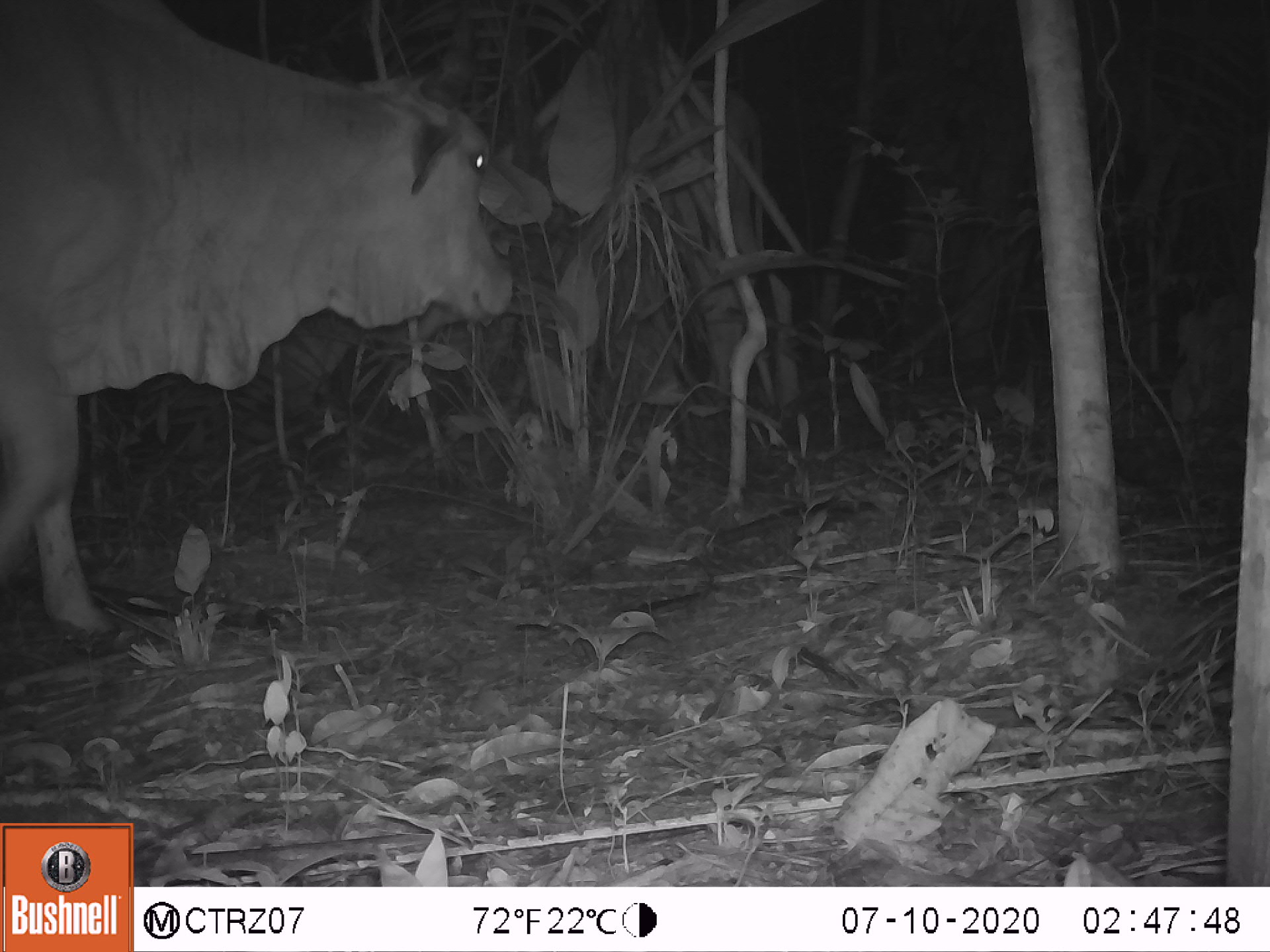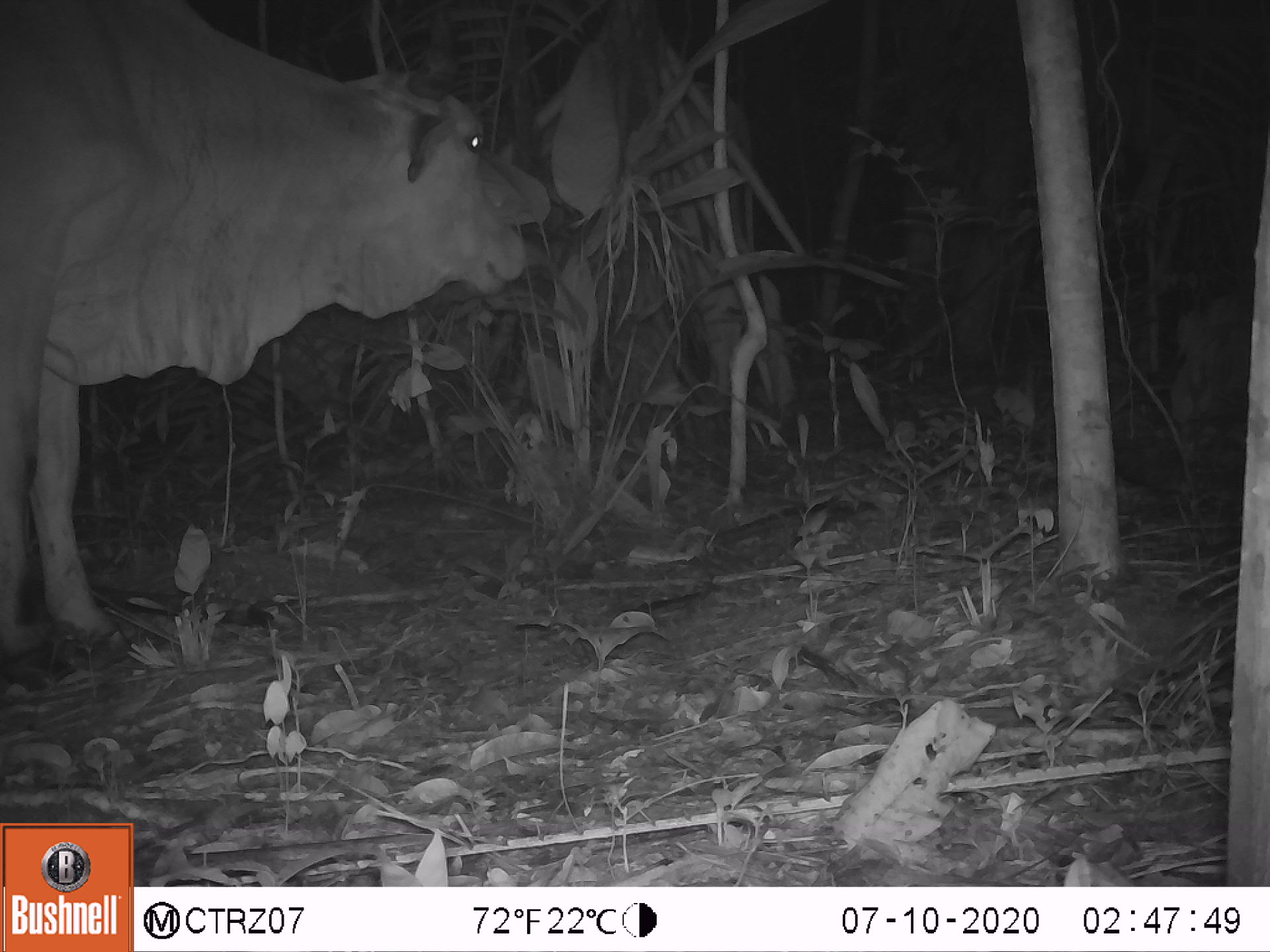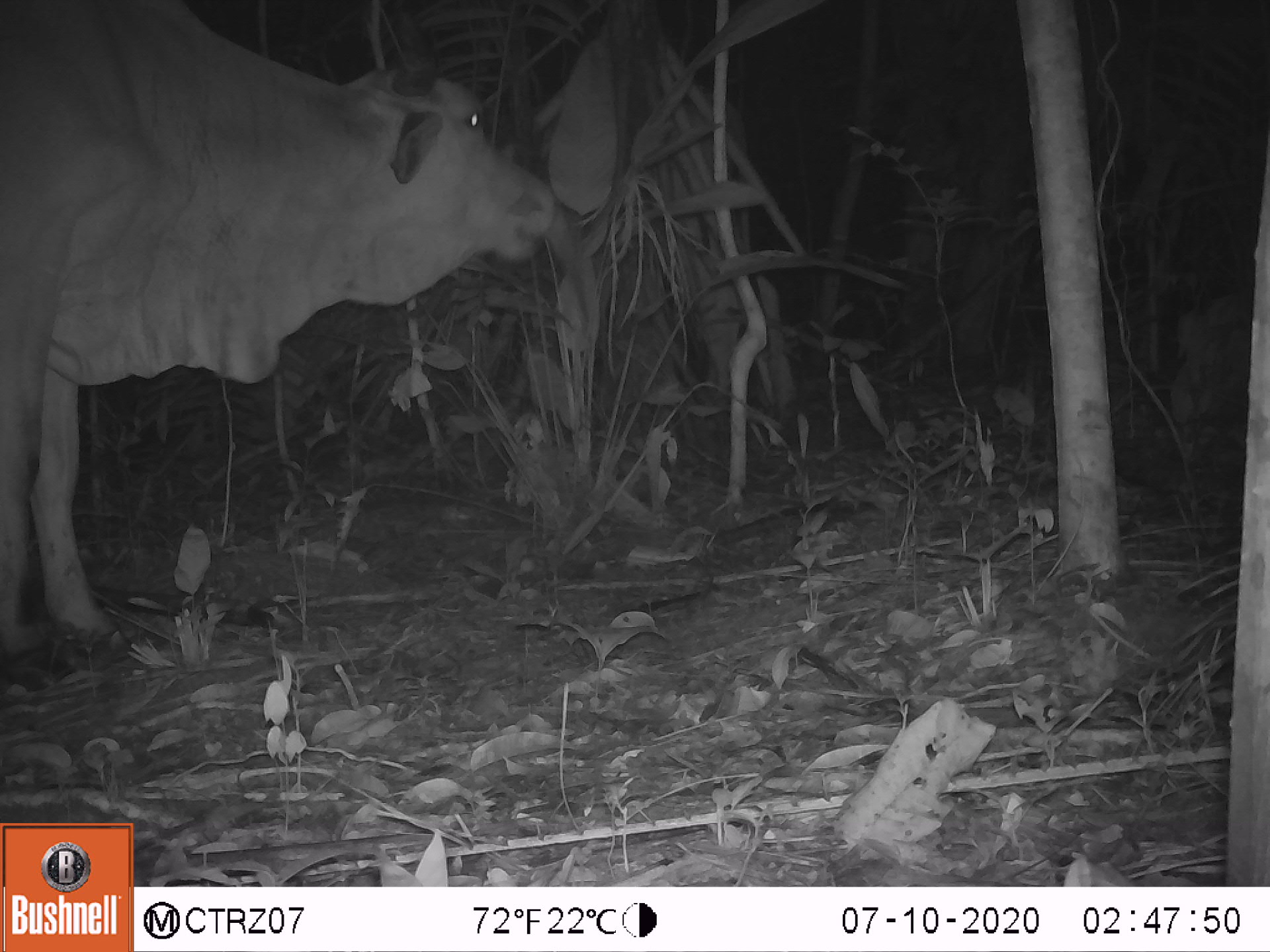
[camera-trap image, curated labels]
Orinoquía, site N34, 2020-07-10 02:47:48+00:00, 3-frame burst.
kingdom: Animalia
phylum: Chordata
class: Mammalia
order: Artiodactyla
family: Bovidae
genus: Bos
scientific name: Bos taurus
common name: cow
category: cattle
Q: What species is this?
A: Cattle (cow) (Bos taurus).